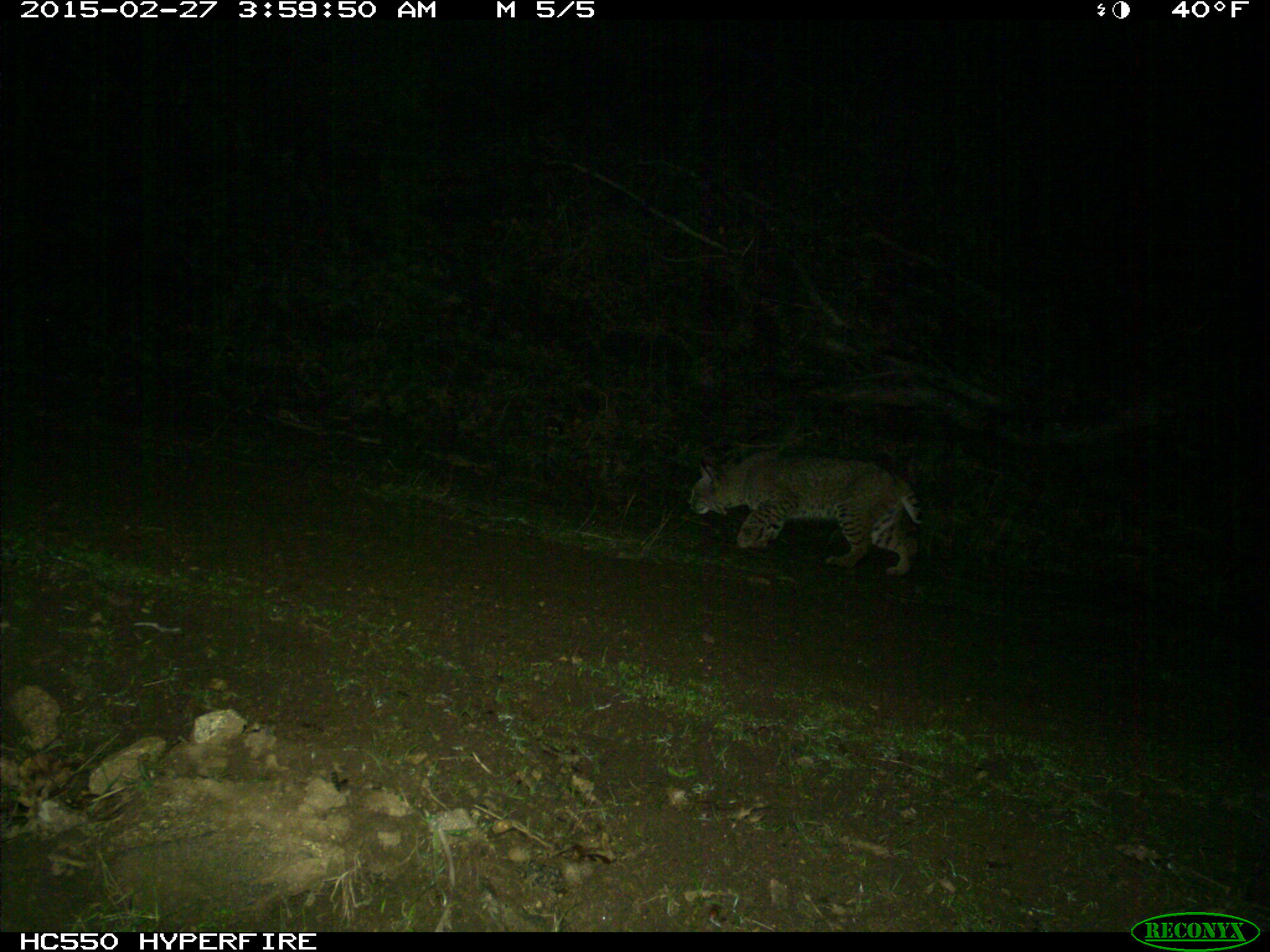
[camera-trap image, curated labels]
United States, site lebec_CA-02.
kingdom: Animalia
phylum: Chordata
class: Mammalia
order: Carnivora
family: Felidae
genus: Lynx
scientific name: Lynx rufus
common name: bobcat